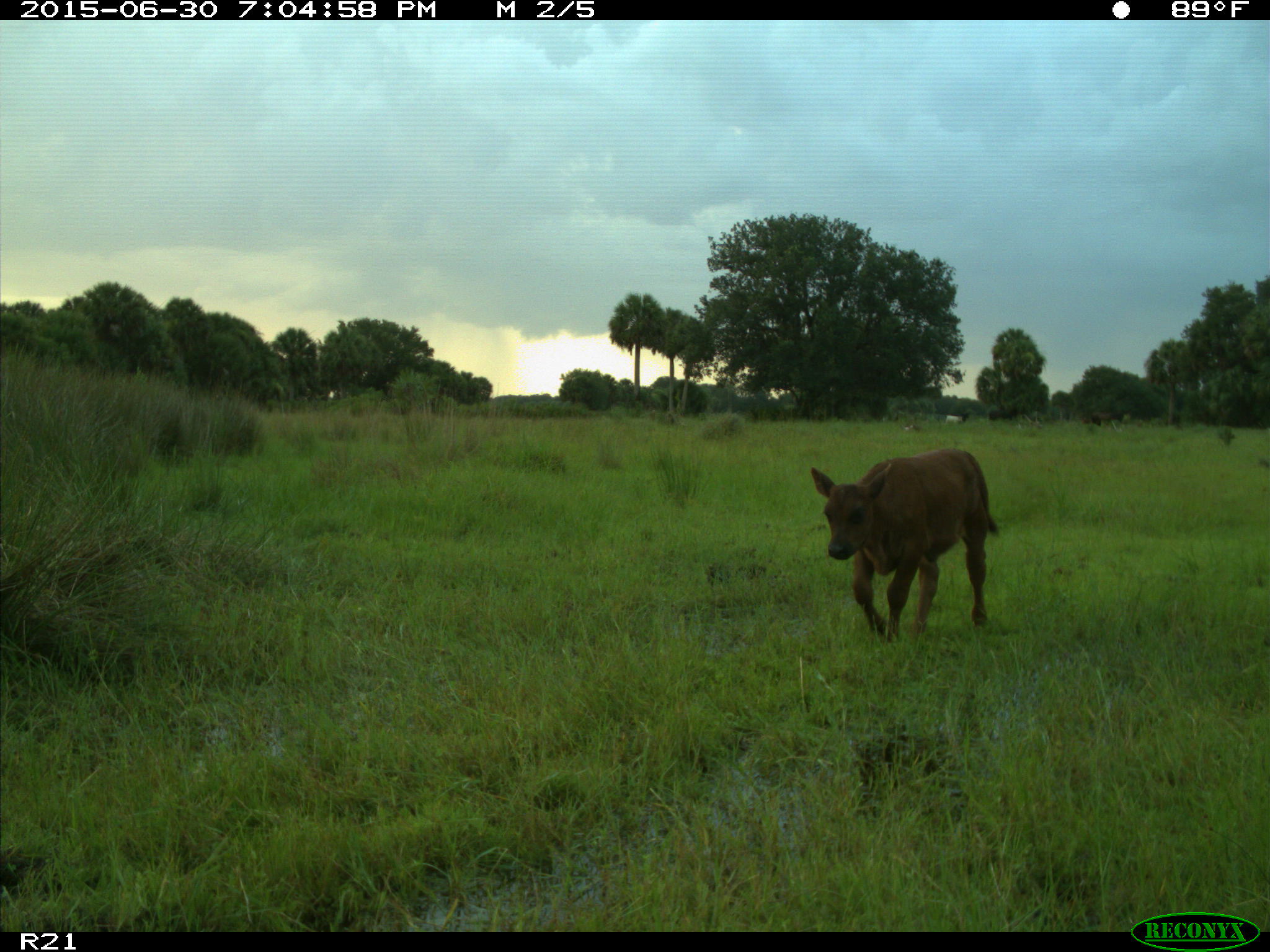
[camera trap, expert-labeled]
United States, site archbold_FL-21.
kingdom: Animalia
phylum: Chordata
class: Mammalia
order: Artiodactyla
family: Bovidae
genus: Bos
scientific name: Bos taurus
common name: domestic cow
Bos taurus (domestic cow).